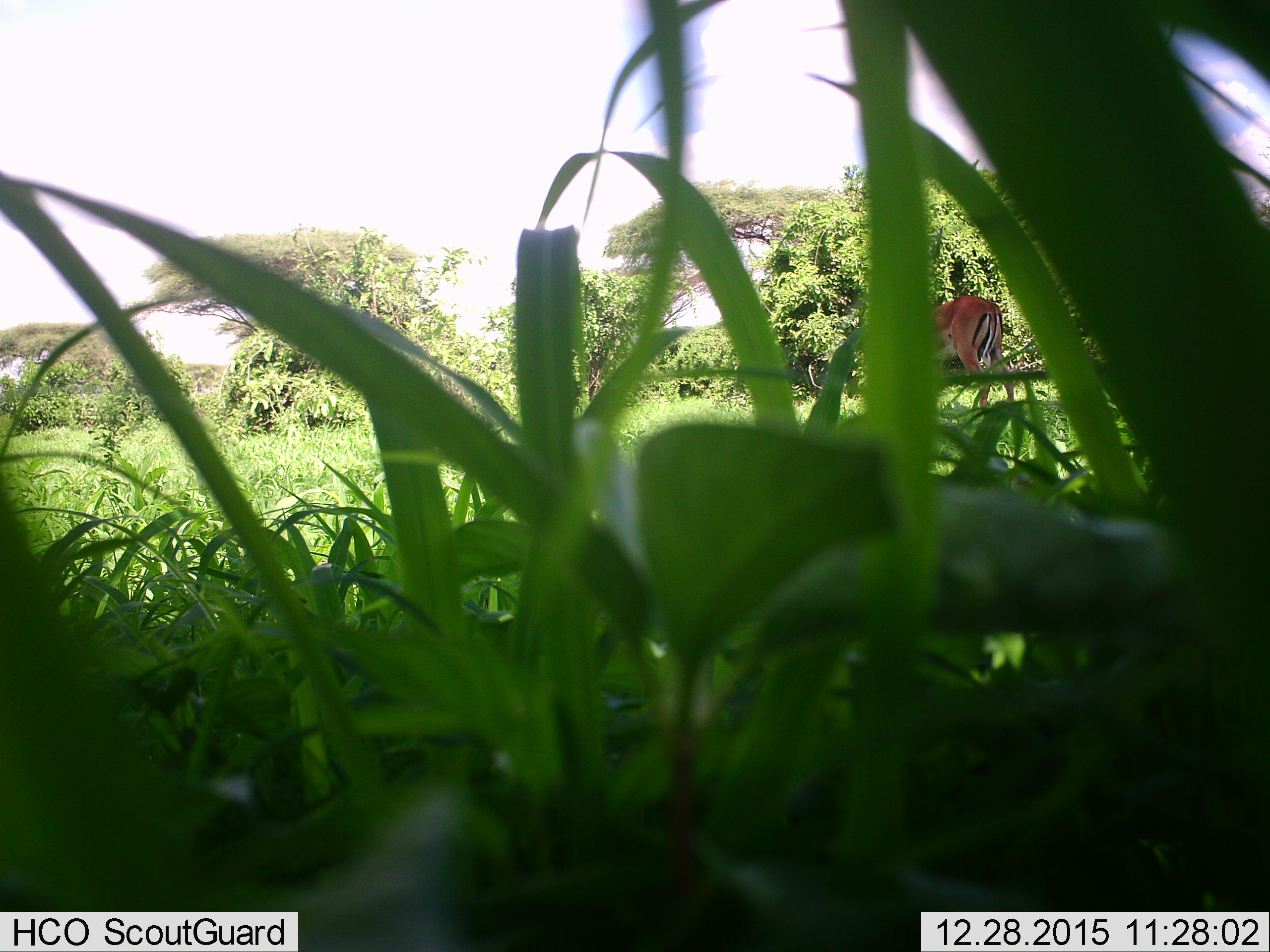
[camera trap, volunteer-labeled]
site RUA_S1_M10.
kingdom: Animalia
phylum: Chordata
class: Mammalia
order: Artiodactyla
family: Bovidae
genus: Aepyceros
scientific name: Aepyceros melampus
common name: impala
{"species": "impala (Aepyceros melampus)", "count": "1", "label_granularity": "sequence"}